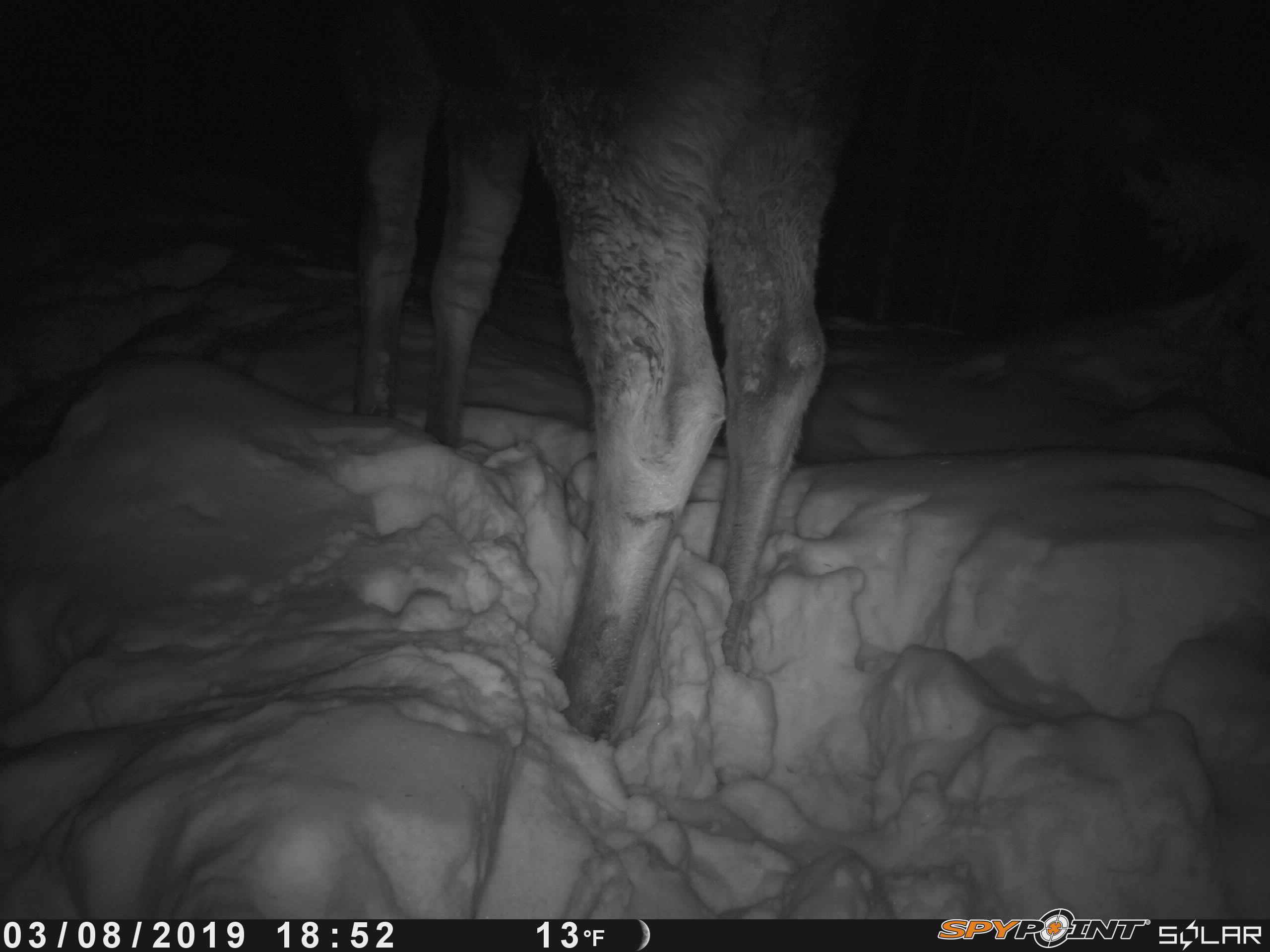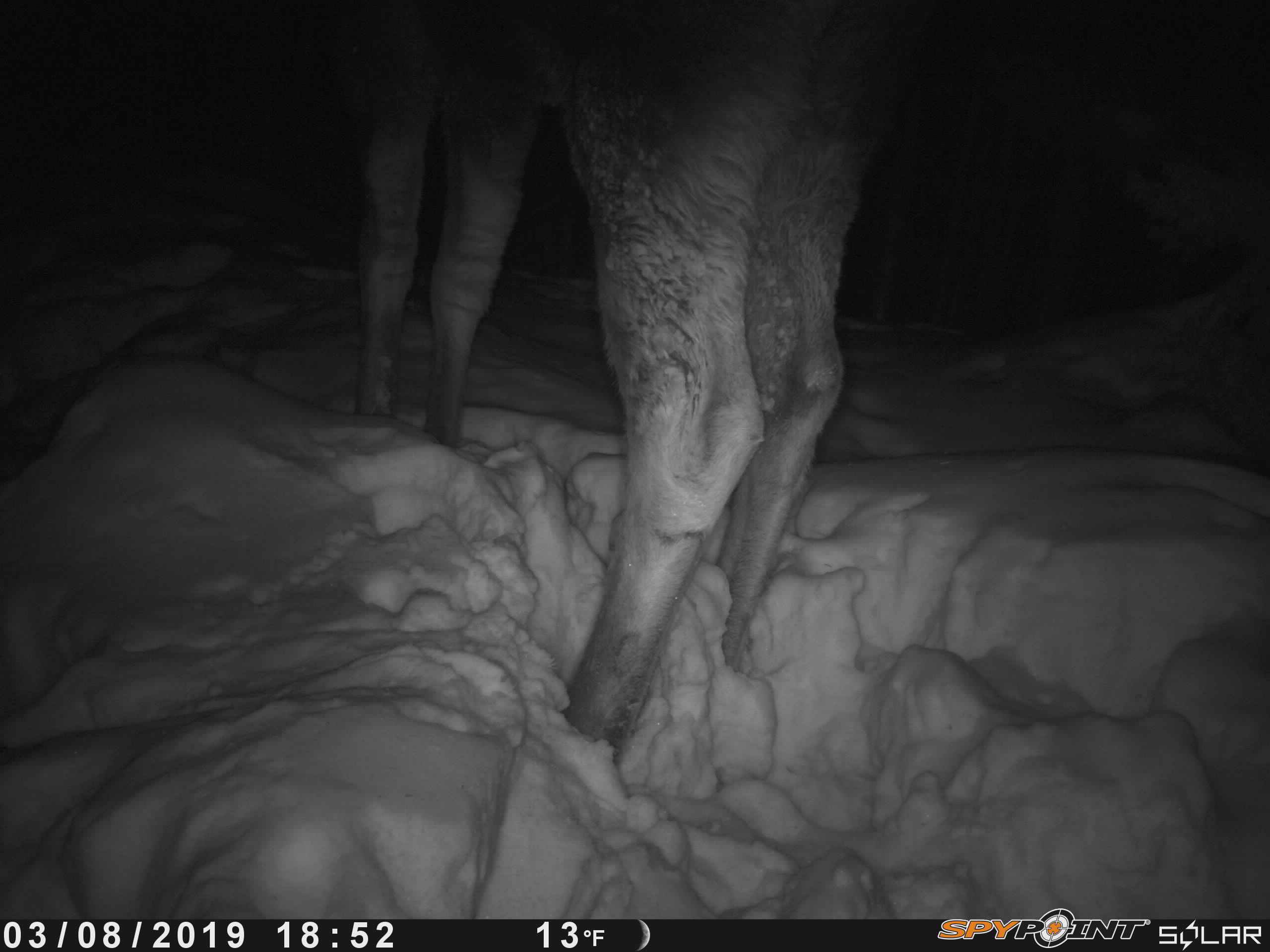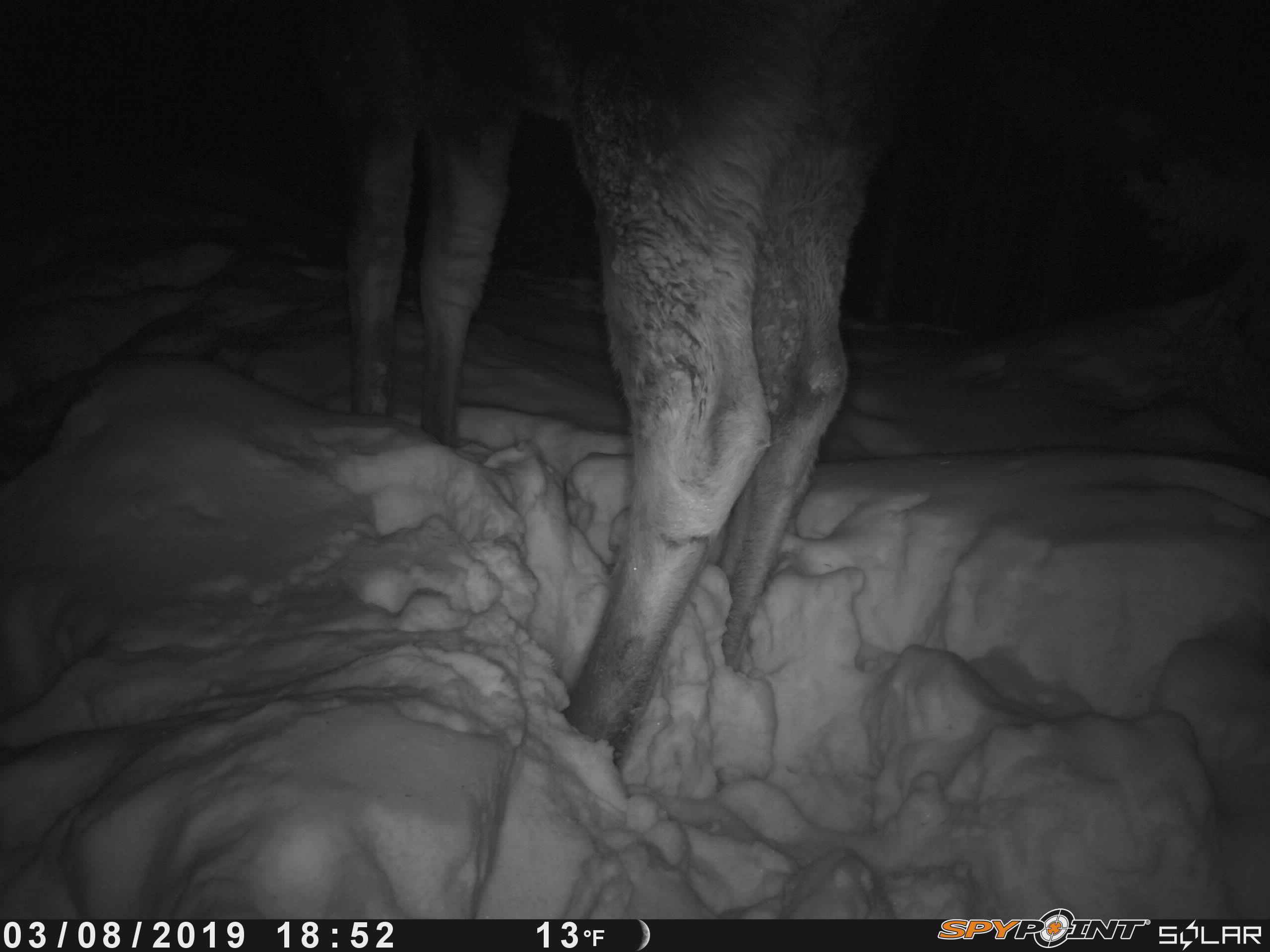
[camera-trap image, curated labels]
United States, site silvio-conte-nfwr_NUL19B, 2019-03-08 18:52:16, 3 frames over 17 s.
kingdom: Animalia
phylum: Chordata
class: Mammalia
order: Artiodactyla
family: Cervidae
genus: Alces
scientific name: Alces alces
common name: moose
Moose (Alces alces).